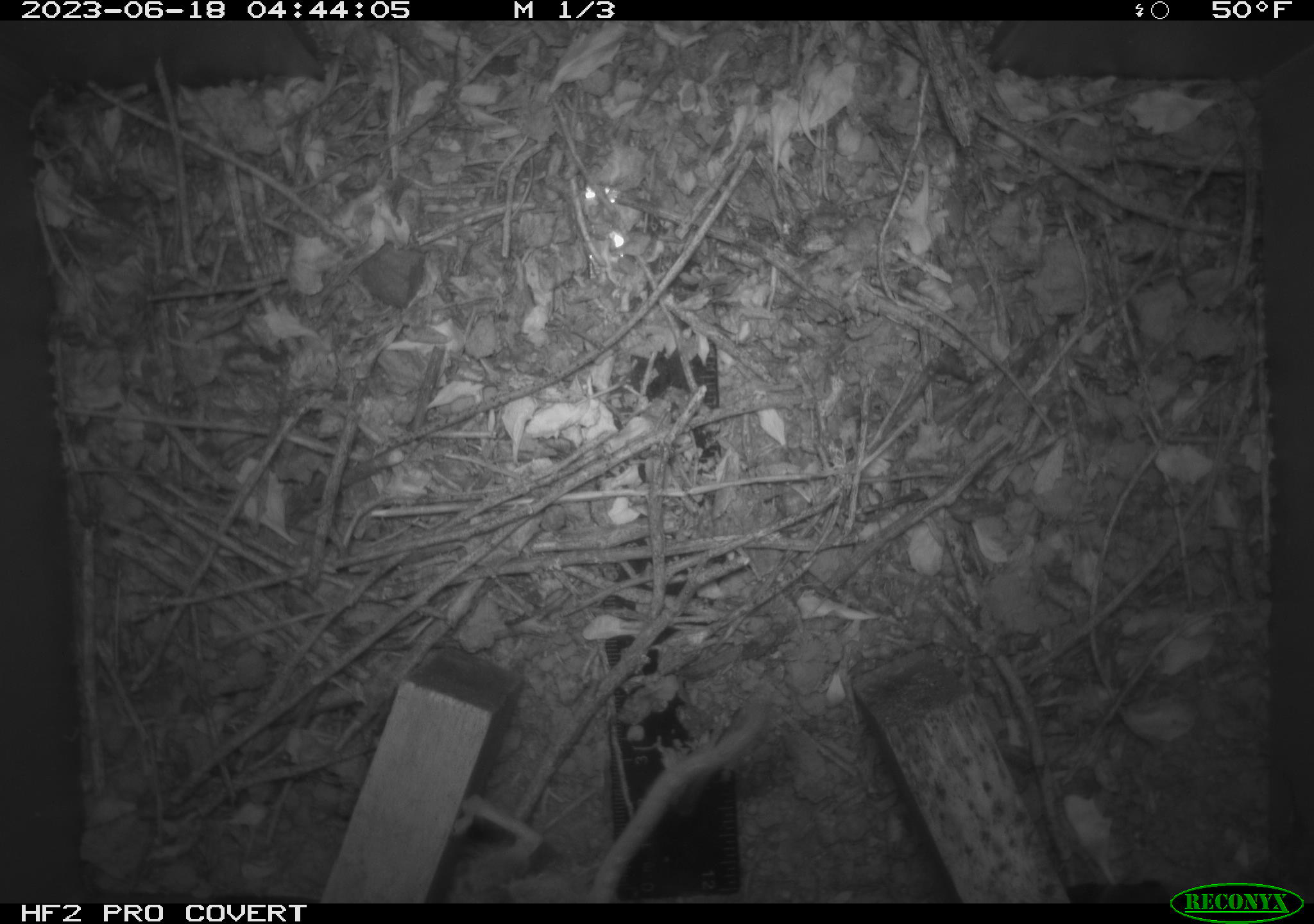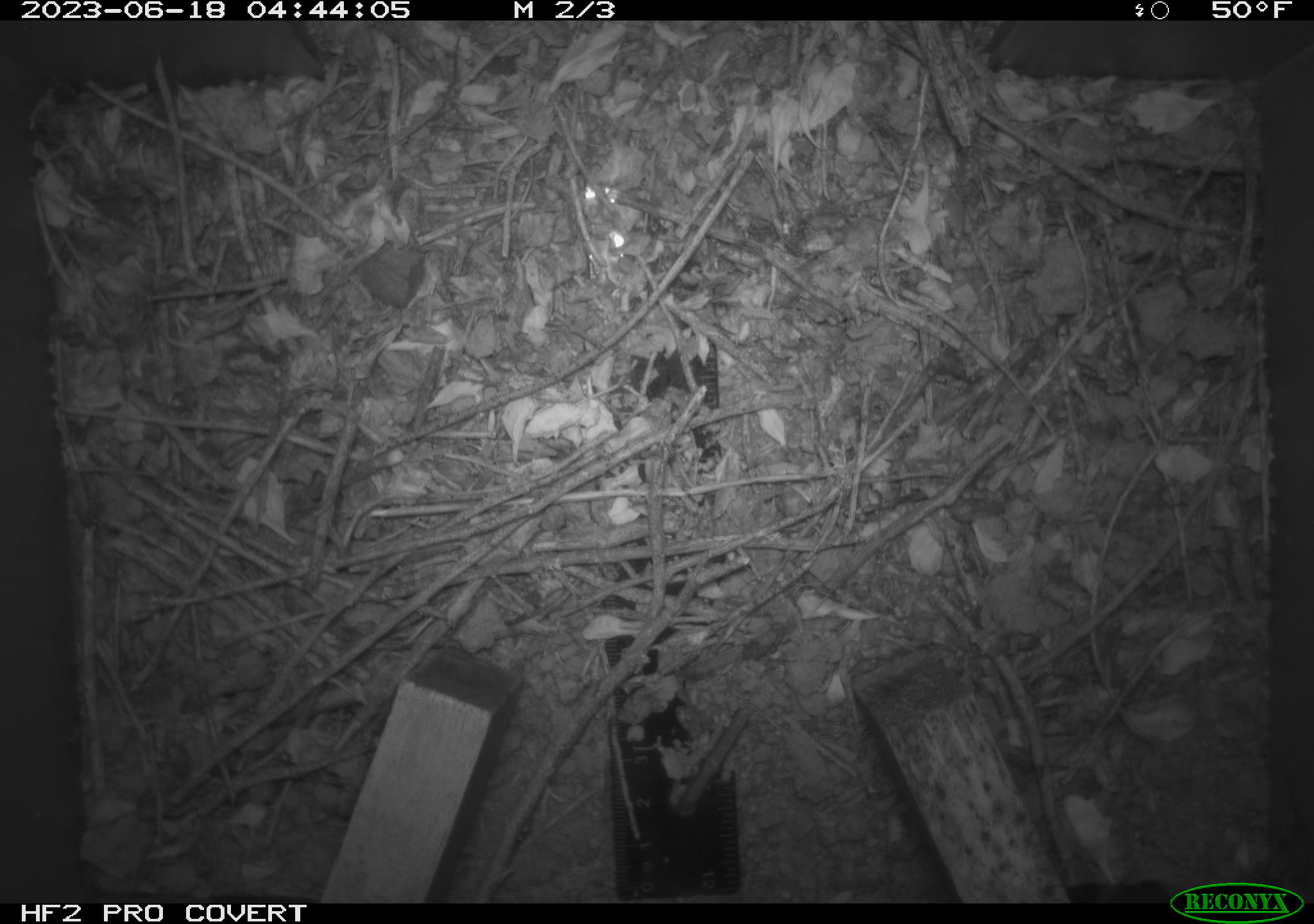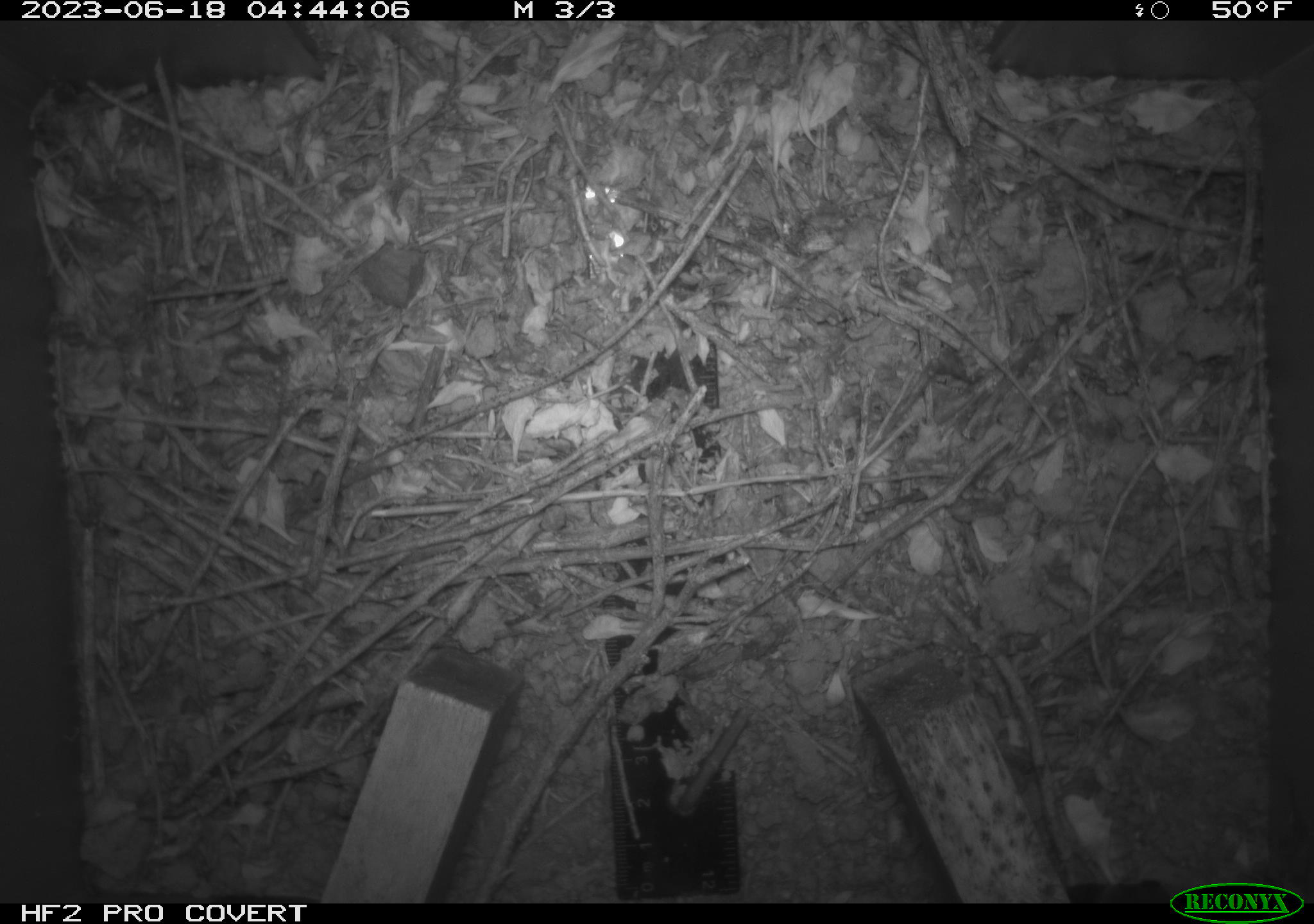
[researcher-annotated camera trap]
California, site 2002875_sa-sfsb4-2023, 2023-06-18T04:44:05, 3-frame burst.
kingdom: Animalia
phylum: Chordata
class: Mammalia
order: Rodentia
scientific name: Rodentia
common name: mouse species